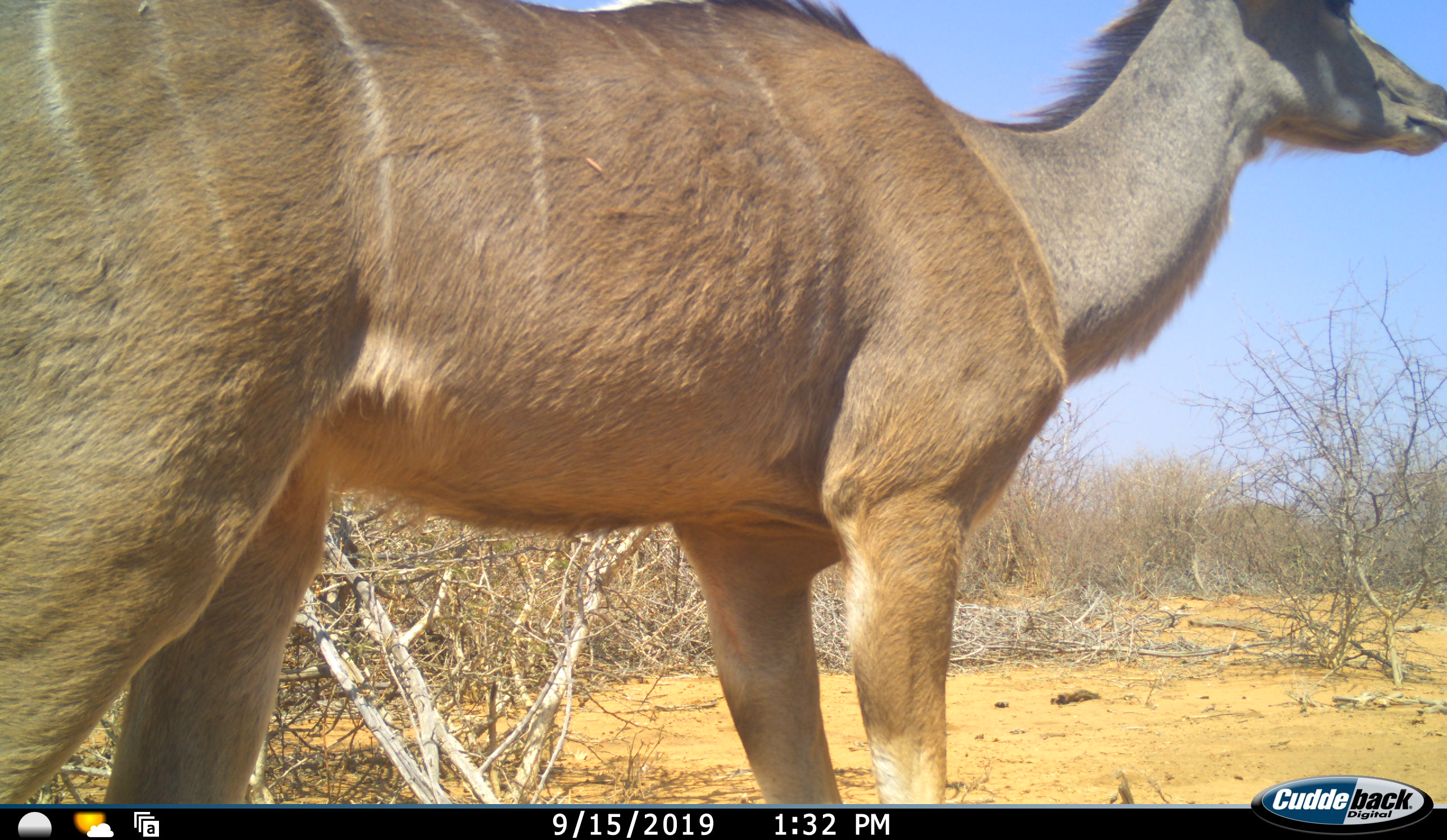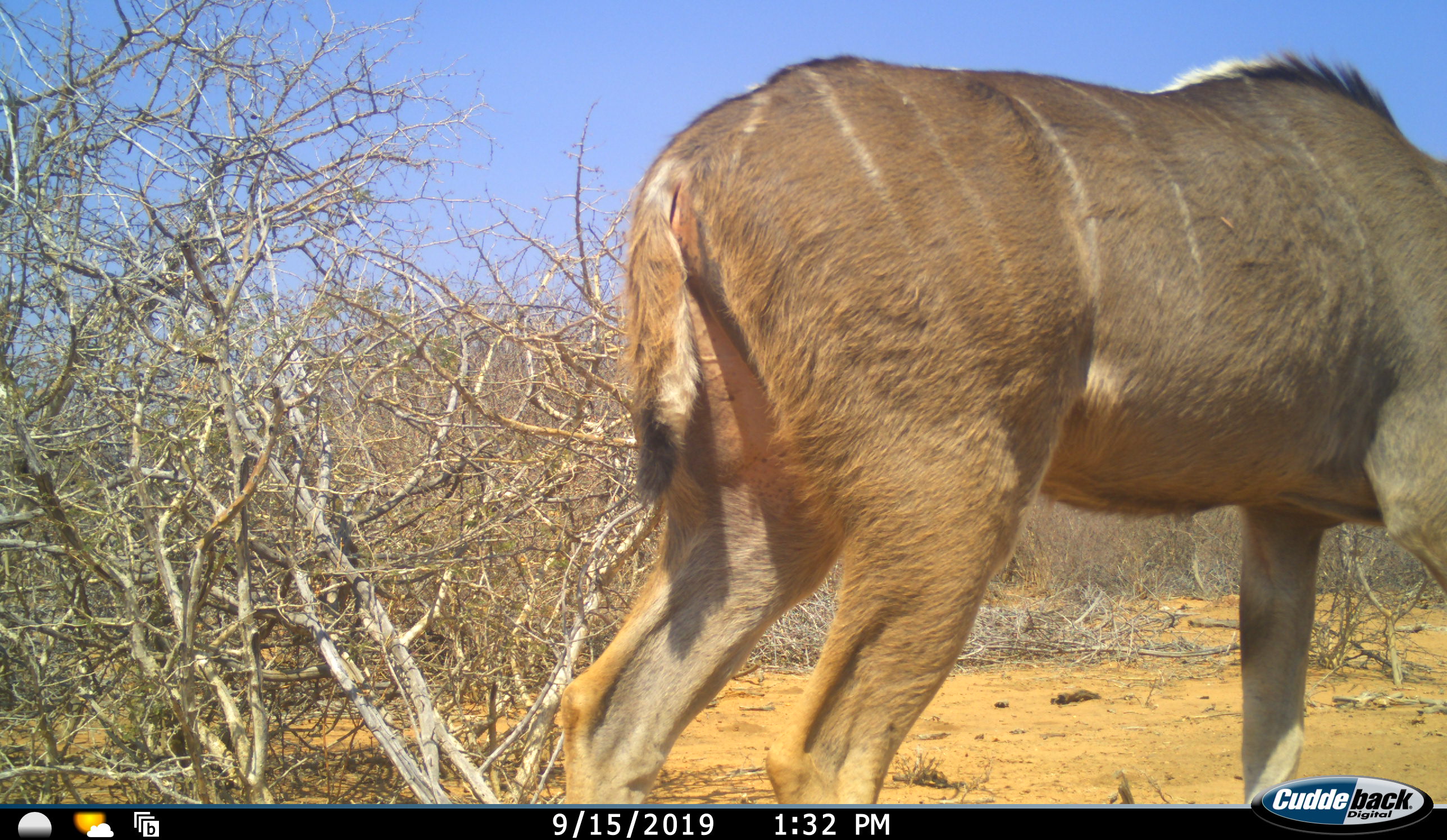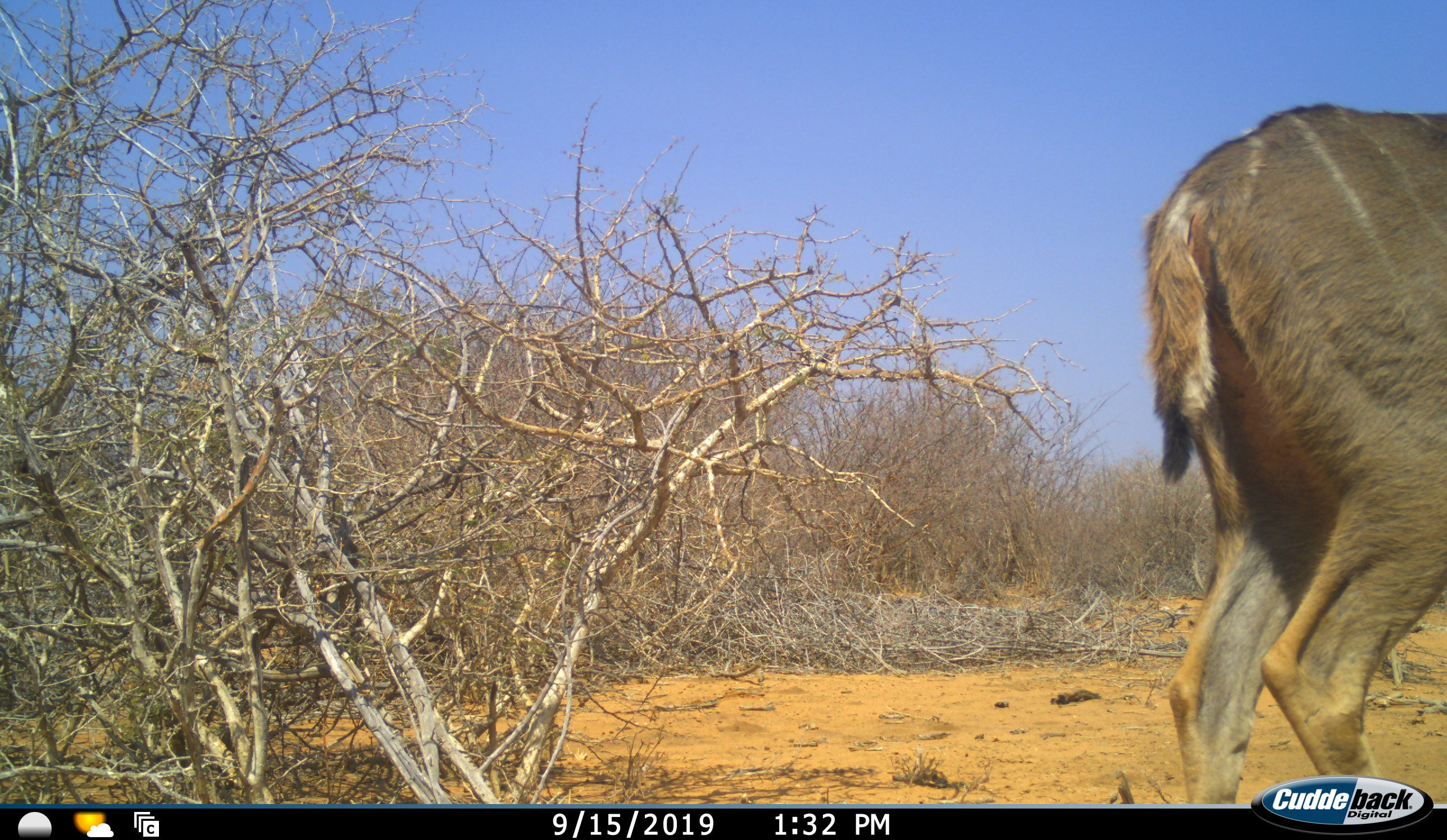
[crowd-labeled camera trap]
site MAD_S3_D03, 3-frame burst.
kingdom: Animalia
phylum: Chordata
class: Mammalia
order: Artiodactyla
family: Bovidae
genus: Tragelaphus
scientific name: Tragelaphus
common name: kudu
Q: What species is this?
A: Kudu (Tragelaphus).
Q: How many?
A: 1.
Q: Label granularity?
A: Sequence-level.